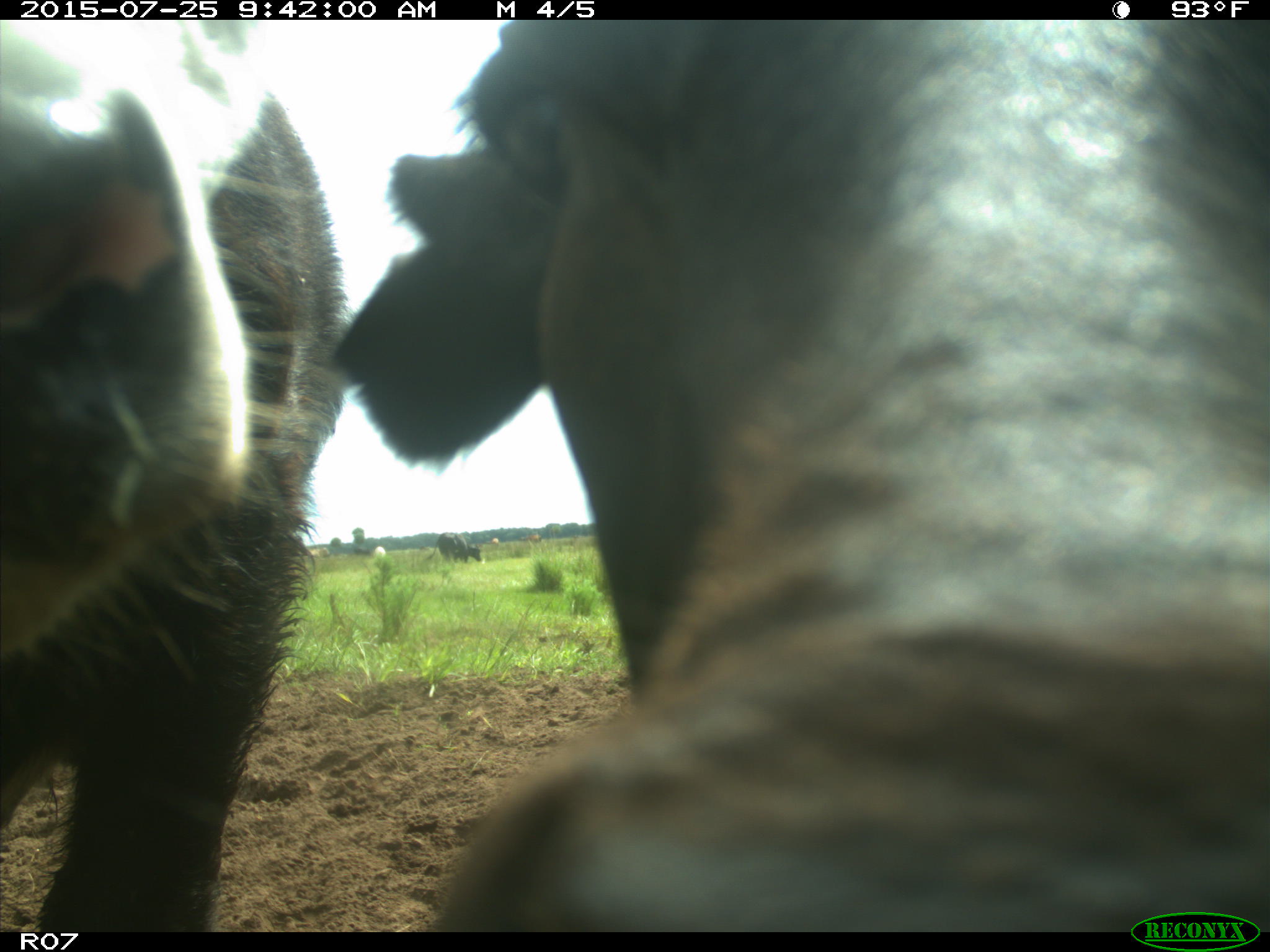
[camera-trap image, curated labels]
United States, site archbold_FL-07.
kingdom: Animalia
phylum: Chordata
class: Mammalia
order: Artiodactyla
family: Bovidae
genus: Bos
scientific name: Bos taurus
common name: domestic cow